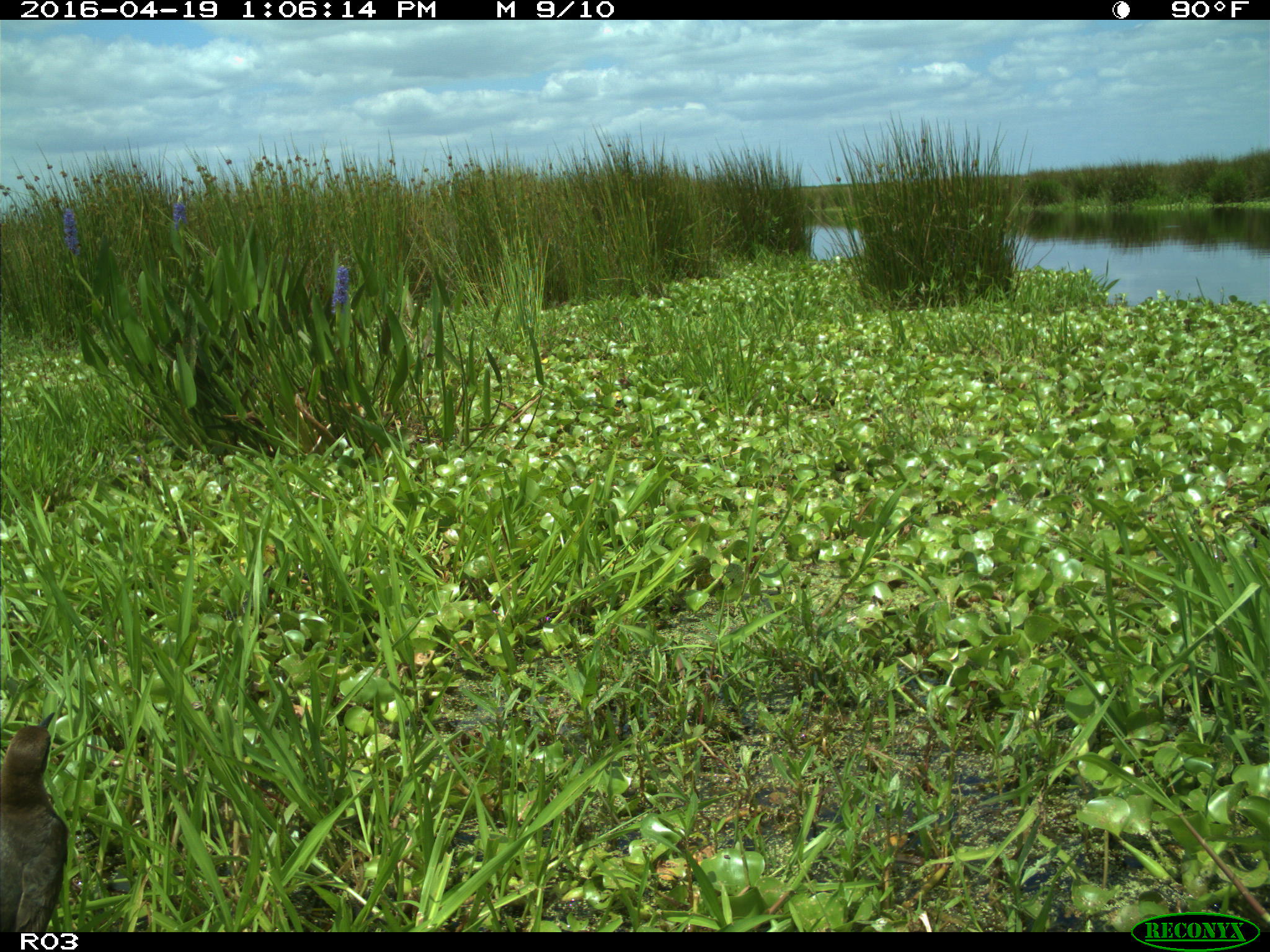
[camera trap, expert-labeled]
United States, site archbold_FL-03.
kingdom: Animalia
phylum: Chordata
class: Aves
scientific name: Aves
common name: birds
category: unidentified bird